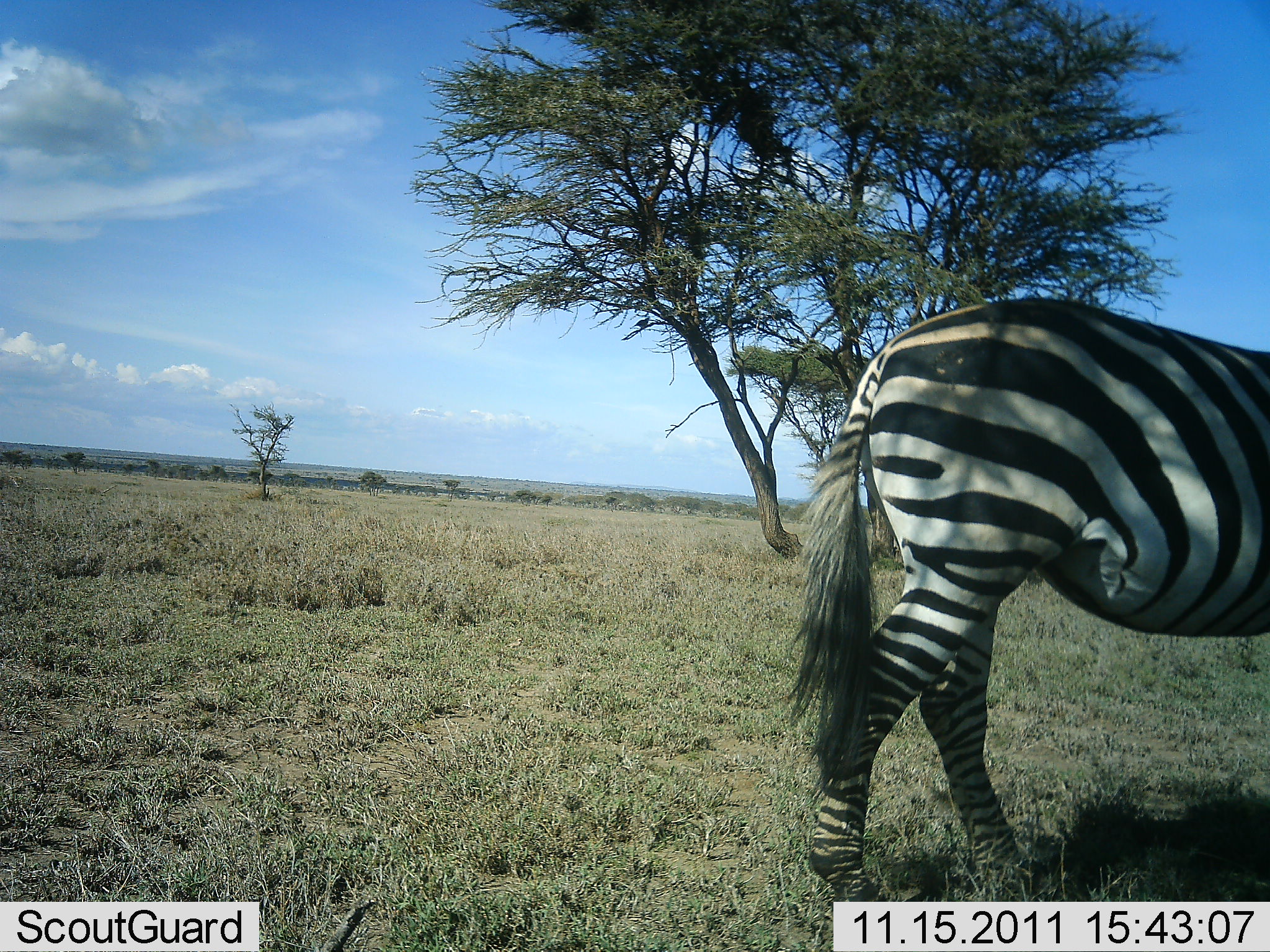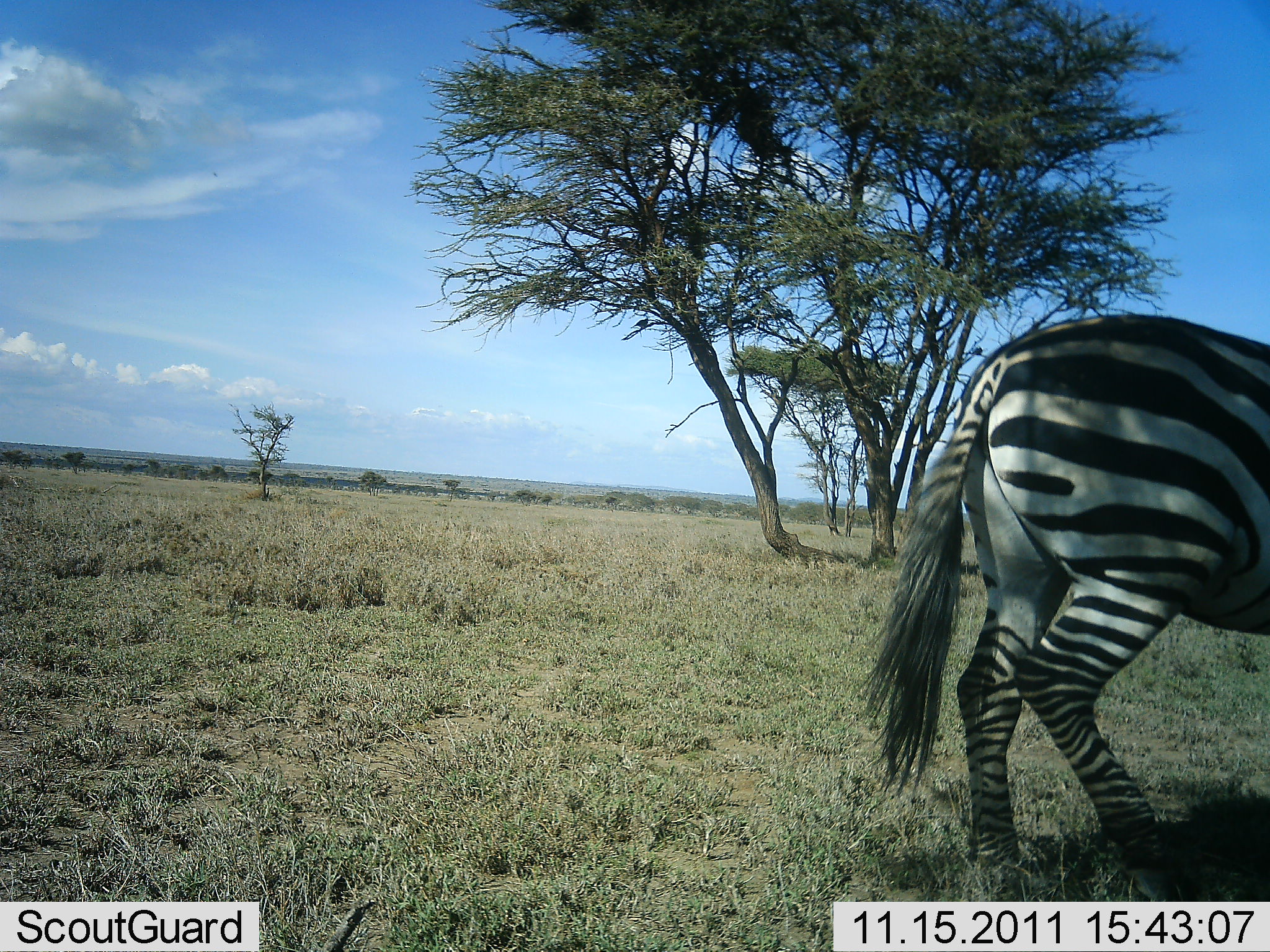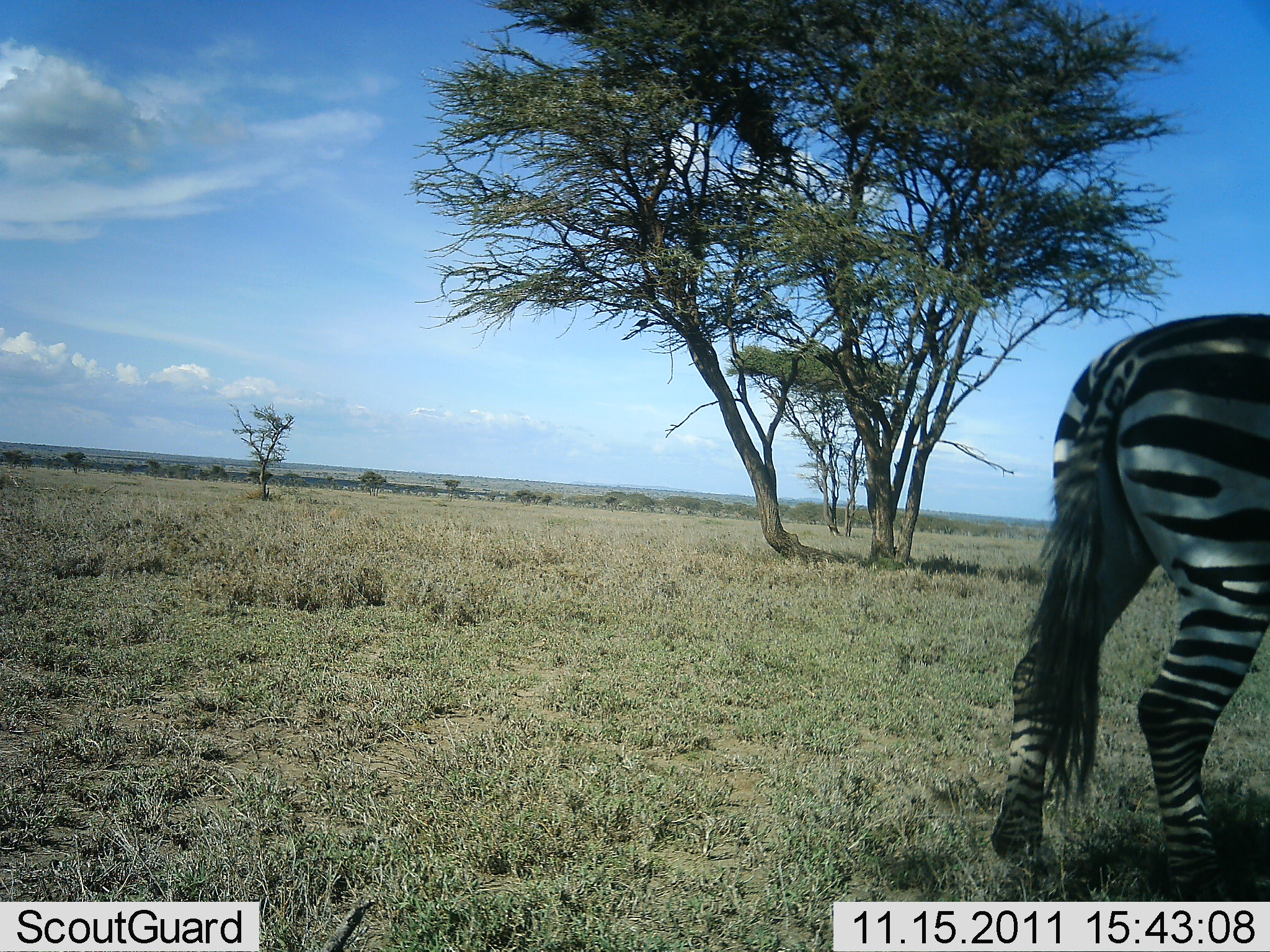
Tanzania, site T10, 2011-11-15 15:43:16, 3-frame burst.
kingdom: Animalia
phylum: Chordata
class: Mammalia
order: Perissodactyla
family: Equidae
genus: Equus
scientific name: Equus quagga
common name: plains zebra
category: zebra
Zebra (plains zebra) (Equus quagga), count 1. Behavior (volunteer vote fractions): standing 0%, resting 0%, moving 92%, interacting 0%. Young present (vote fraction): 0%. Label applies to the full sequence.